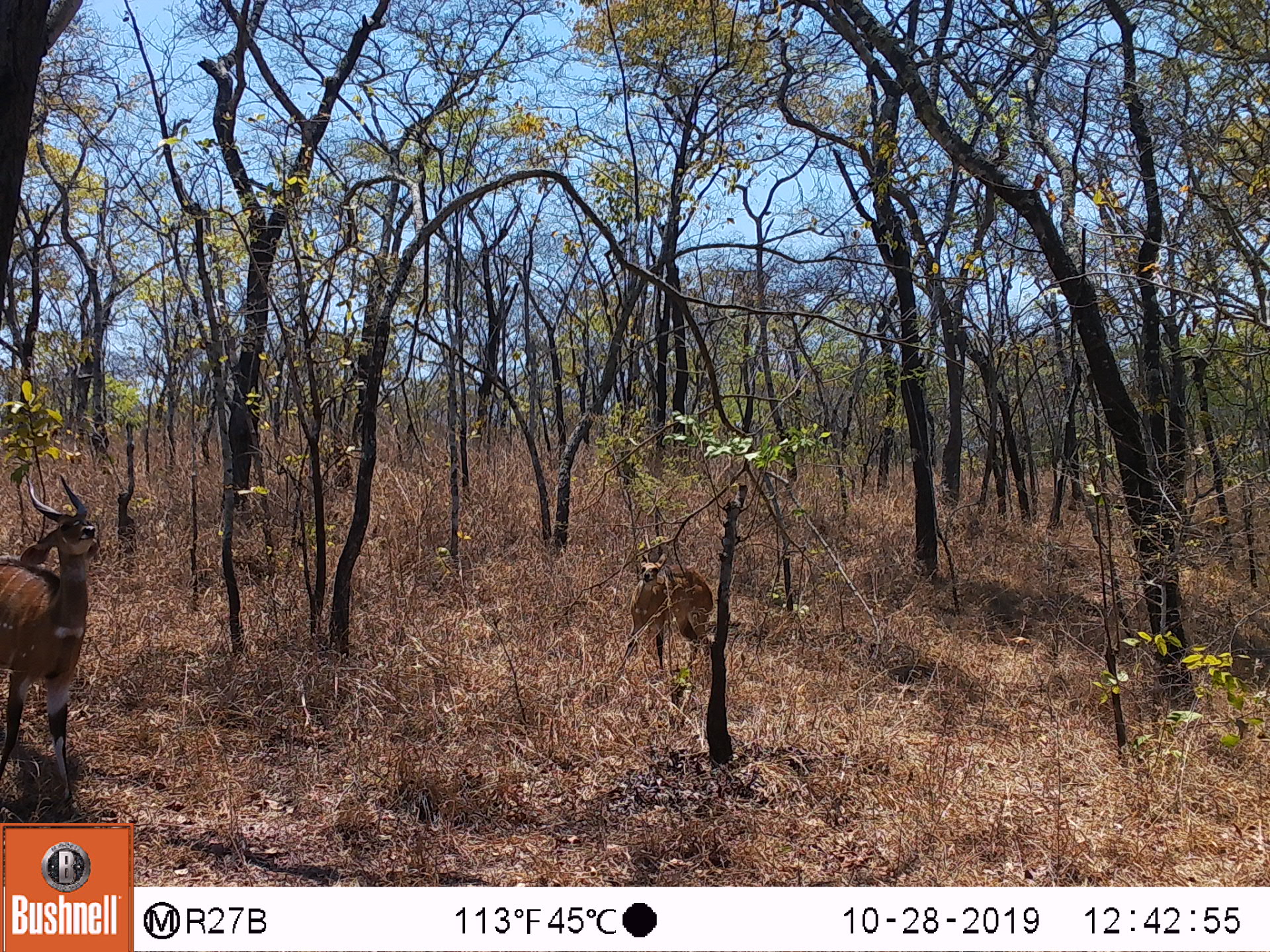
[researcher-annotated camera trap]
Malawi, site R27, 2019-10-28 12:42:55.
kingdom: Animalia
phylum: Chordata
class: Mammalia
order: Artiodactyla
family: Bovidae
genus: Tragelaphus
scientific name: Tragelaphus sylvaticus sylvaticus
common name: cape bushbuck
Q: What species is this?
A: Cape bushbuck (Tragelaphus sylvaticus sylvaticus).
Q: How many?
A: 2.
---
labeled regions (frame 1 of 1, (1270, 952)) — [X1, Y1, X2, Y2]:
cape bushbuck: [2, 468, 104, 808]; [629, 541, 713, 678]